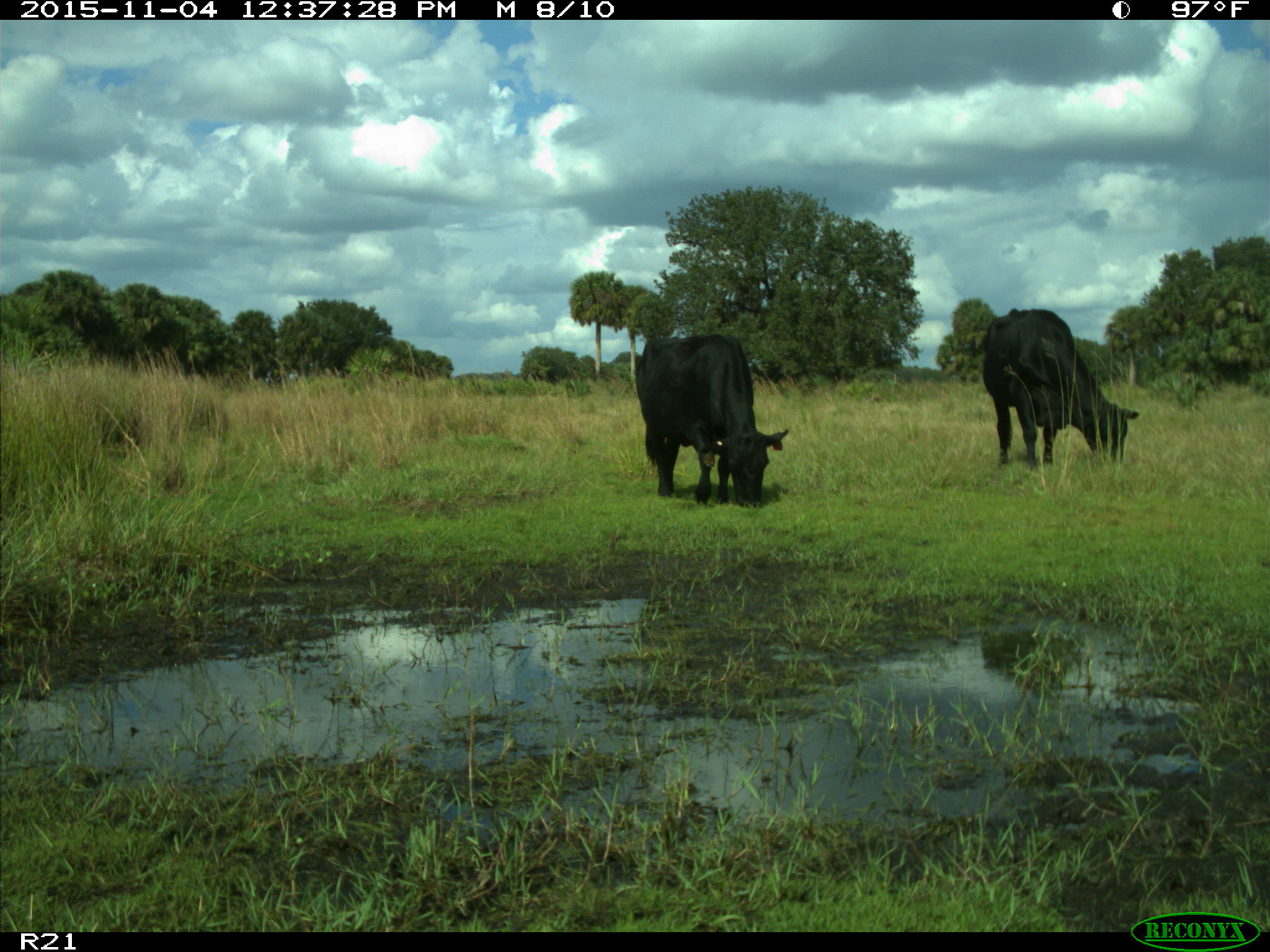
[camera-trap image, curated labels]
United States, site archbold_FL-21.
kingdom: Animalia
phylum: Chordata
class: Mammalia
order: Artiodactyla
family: Bovidae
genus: Bos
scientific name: Bos taurus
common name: domestic cow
Bos taurus (domestic cow).